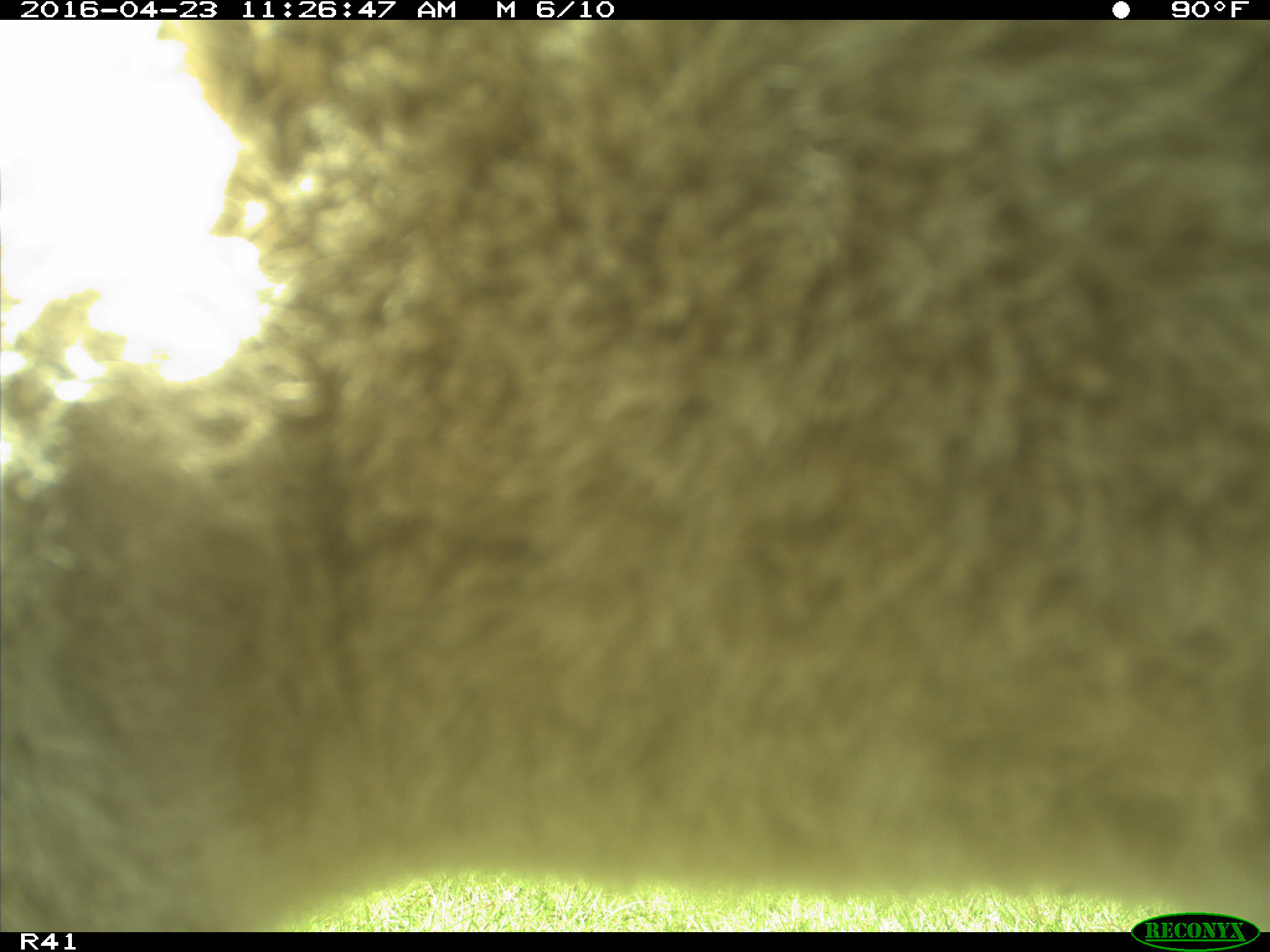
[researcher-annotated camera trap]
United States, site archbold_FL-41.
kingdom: Animalia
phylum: Chordata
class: Mammalia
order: Artiodactyla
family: Bovidae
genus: Bos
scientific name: Bos taurus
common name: domestic cow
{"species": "Bos taurus (domestic cow)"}